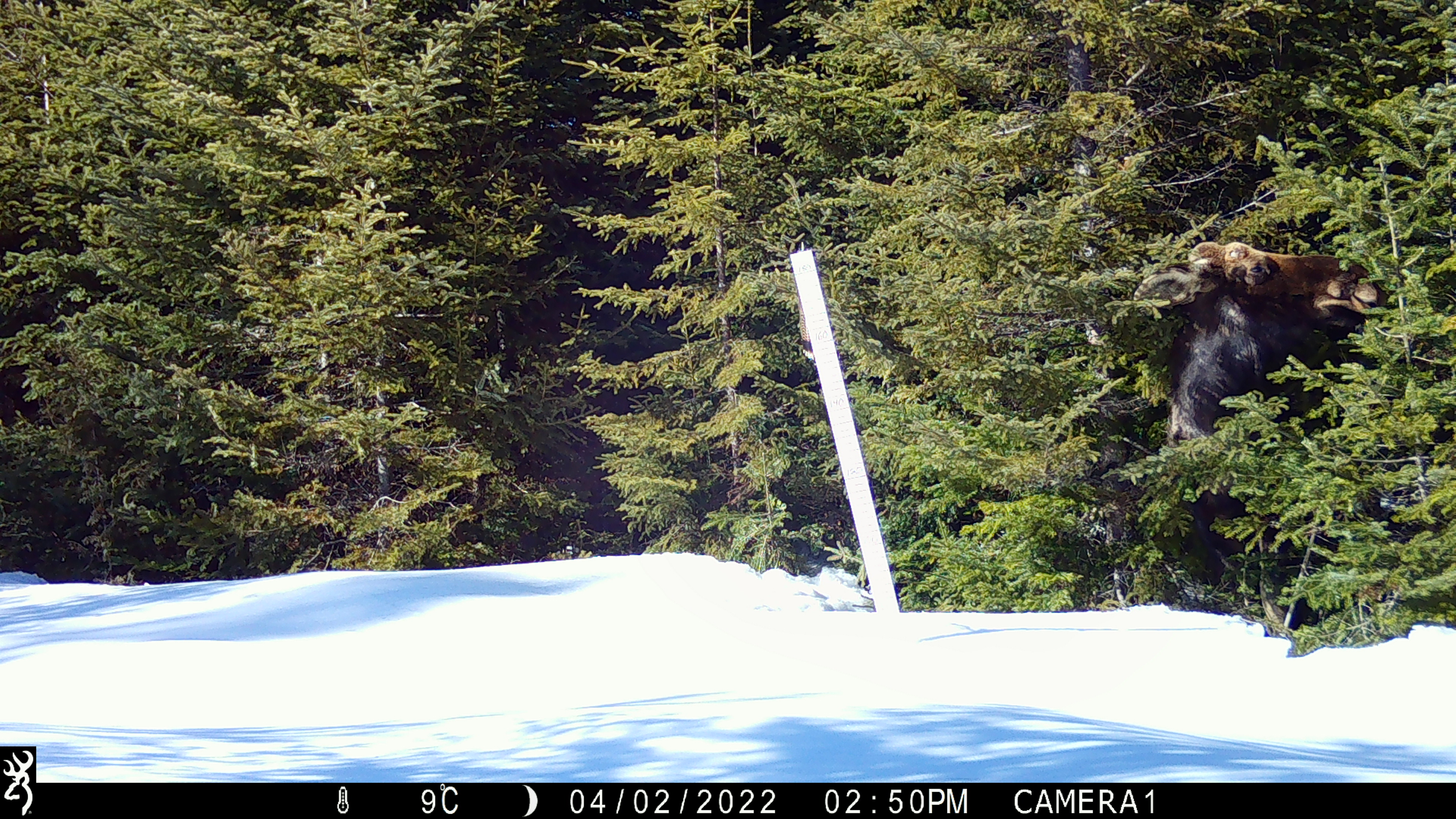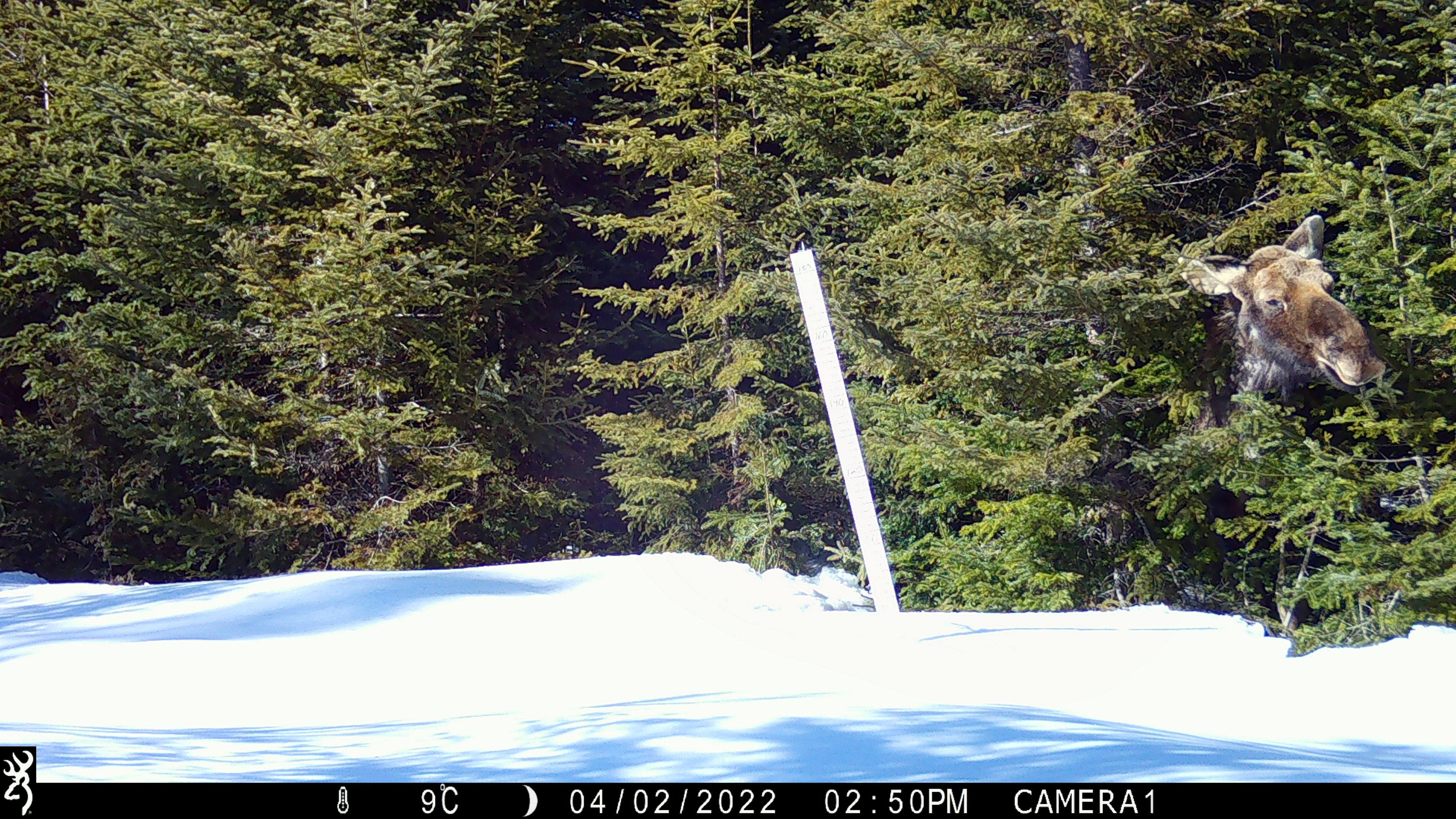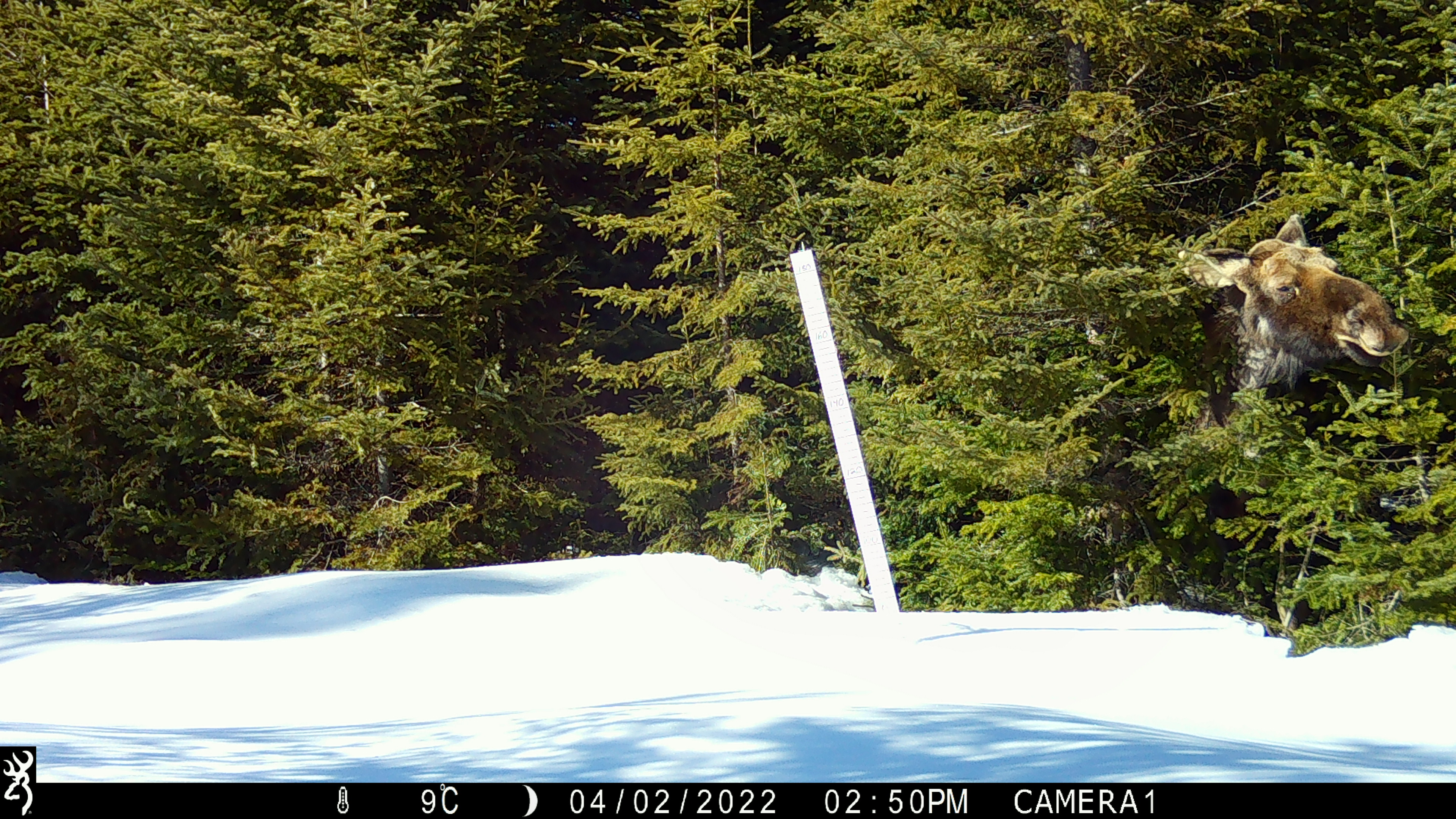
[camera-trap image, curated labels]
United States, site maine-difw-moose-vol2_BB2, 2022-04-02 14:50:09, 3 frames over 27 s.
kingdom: Animalia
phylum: Chordata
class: Mammalia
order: Artiodactyla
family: Cervidae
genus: Alces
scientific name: Alces alces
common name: moose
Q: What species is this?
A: Moose (Alces alces).